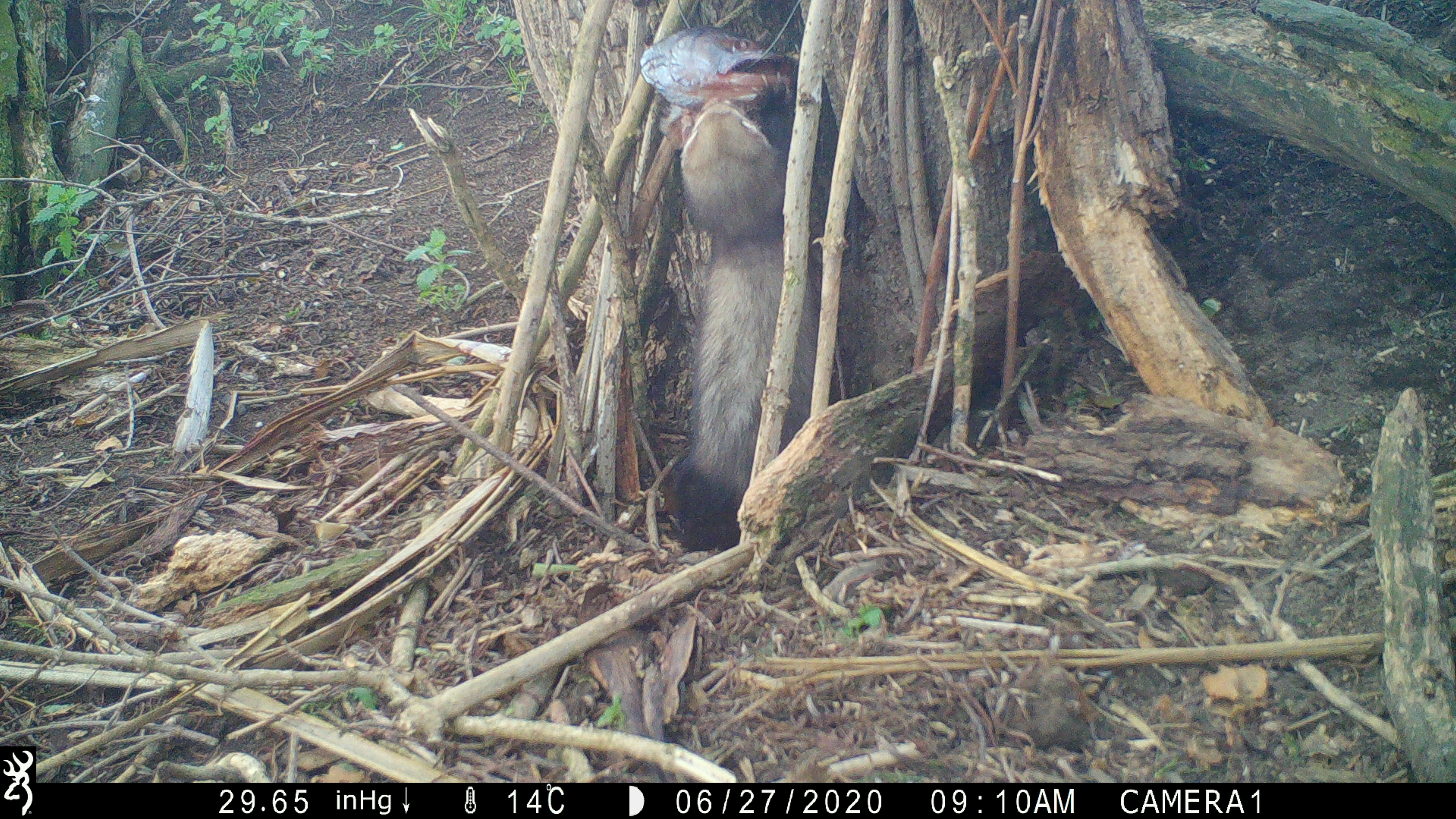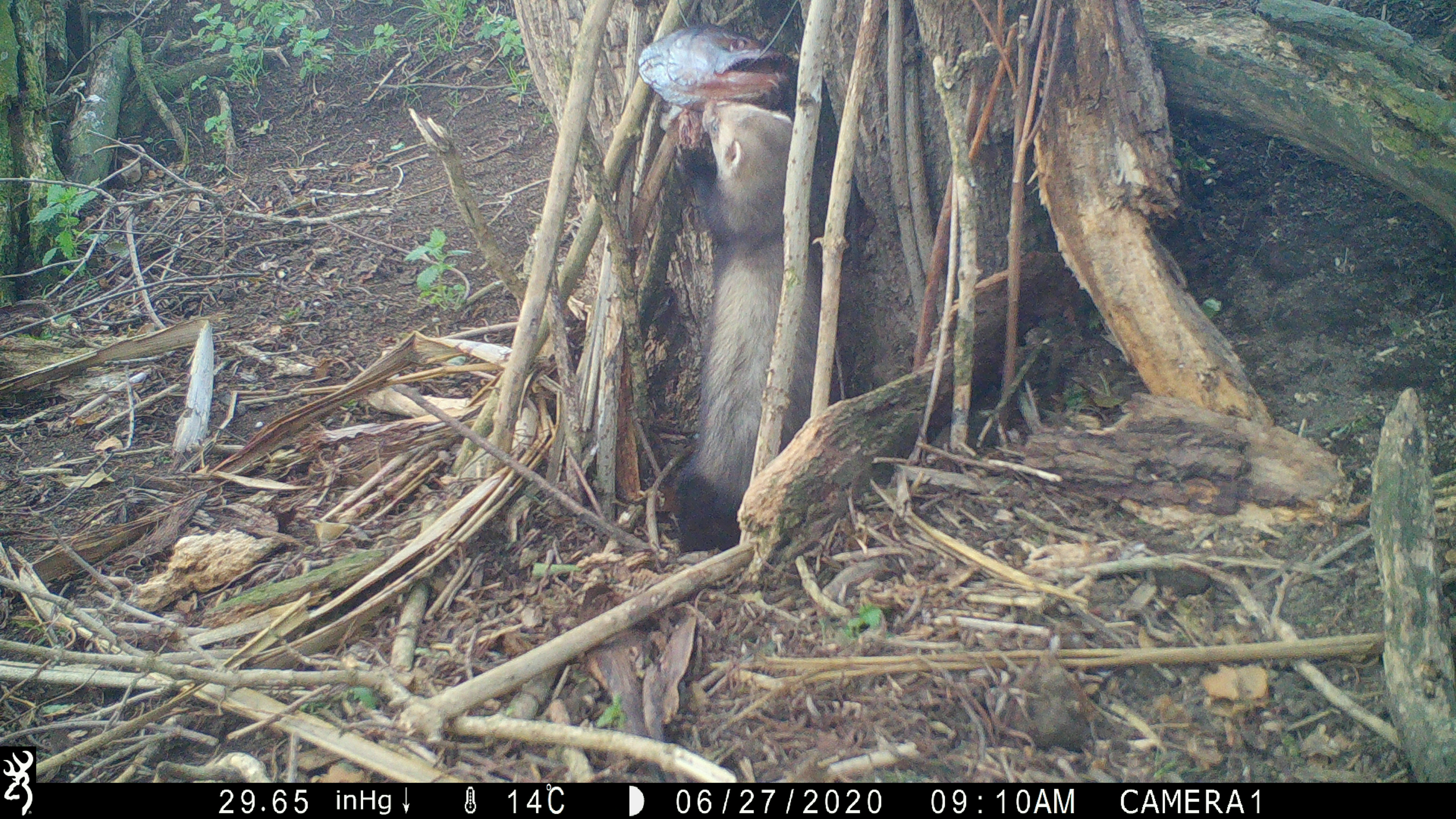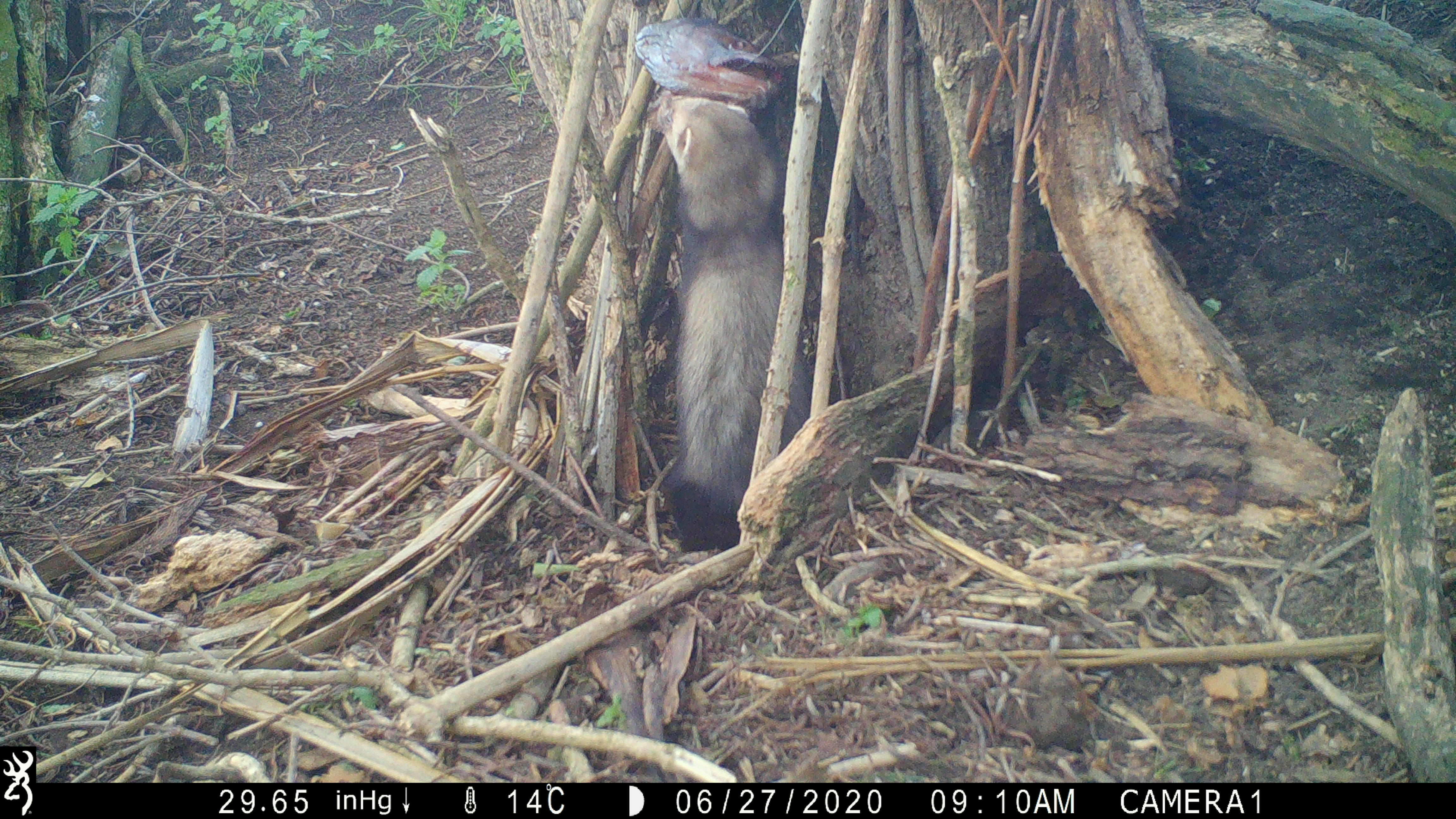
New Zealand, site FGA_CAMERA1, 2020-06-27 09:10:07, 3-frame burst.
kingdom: Animalia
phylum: Chordata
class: Mammalia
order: Carnivora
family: Mustelidae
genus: Mustela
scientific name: Mustela furo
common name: ferret